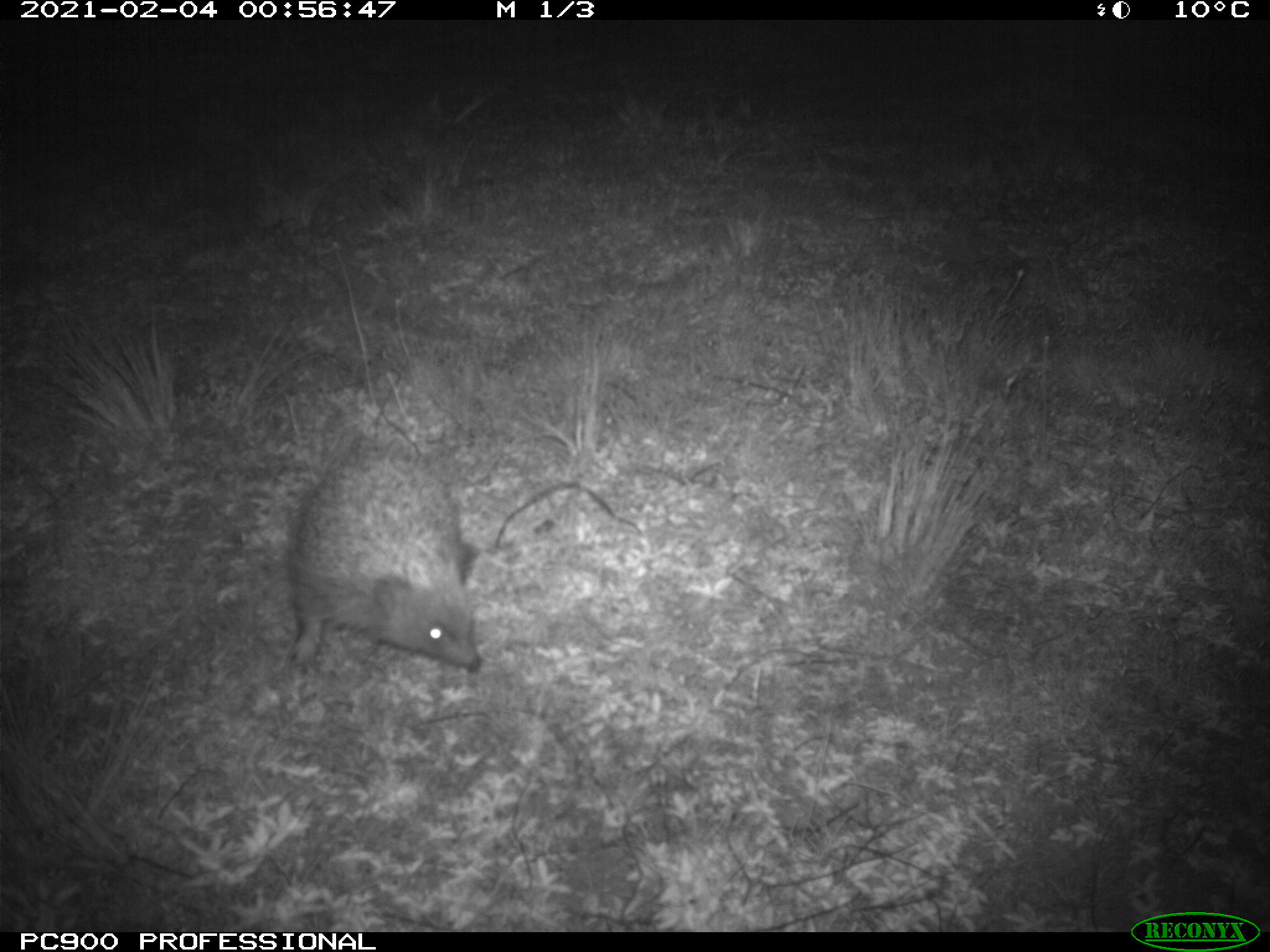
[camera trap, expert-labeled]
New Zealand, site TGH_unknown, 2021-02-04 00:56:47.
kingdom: Animalia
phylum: Chordata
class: Mammalia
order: Eulipotyphla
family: Erinaceidae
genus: Erinaceus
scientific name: Erinaceus europaeus europaeus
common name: european hedgehog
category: hedgehog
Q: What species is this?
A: Hedgehog (european hedgehog) (Erinaceus europaeus europaeus).